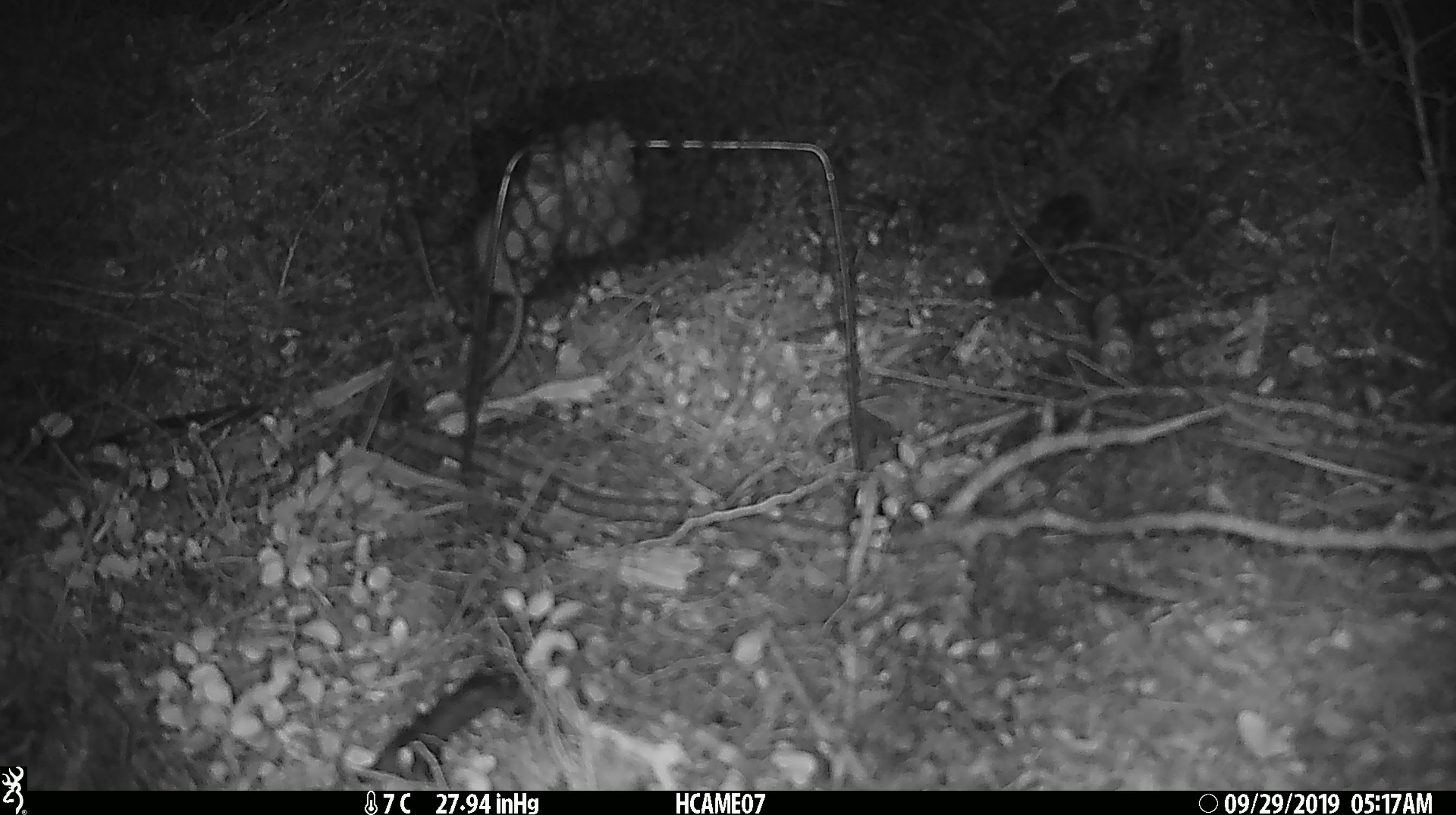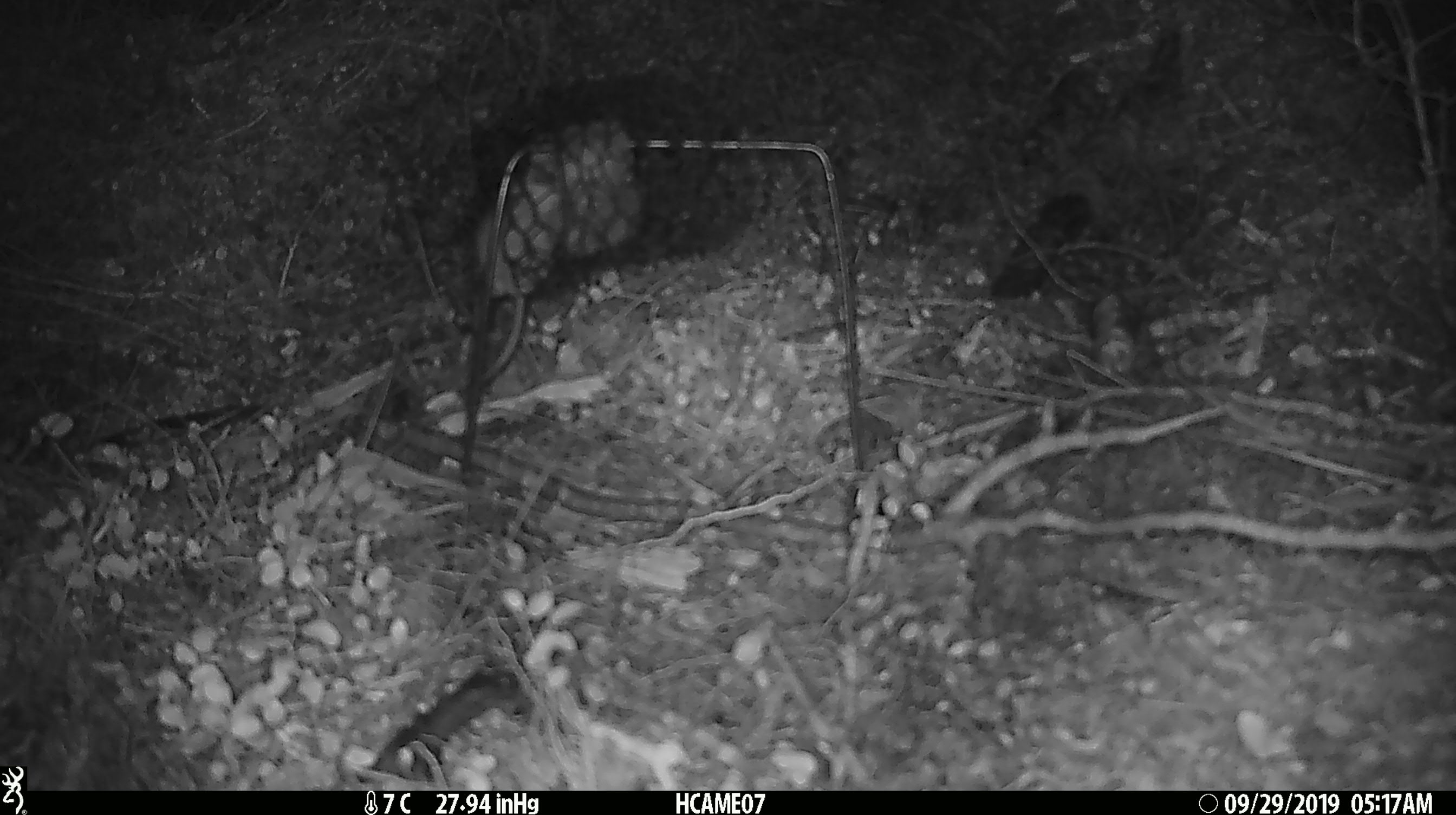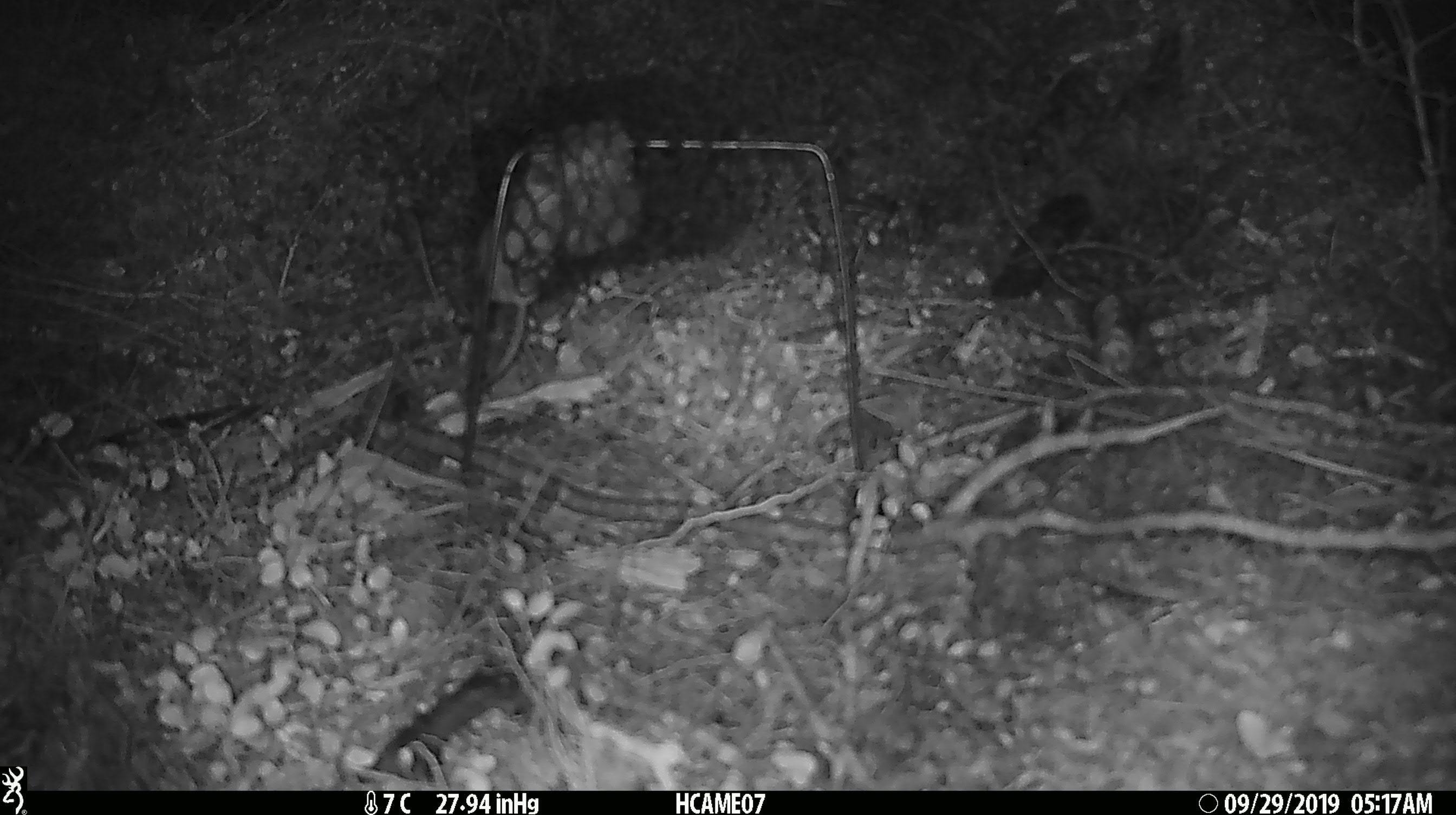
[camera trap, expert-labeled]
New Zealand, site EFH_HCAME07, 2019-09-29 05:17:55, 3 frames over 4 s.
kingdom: Animalia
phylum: Chordata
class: Mammalia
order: Rodentia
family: Muridae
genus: Mus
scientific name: Mus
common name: mouse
Mouse (Mus).